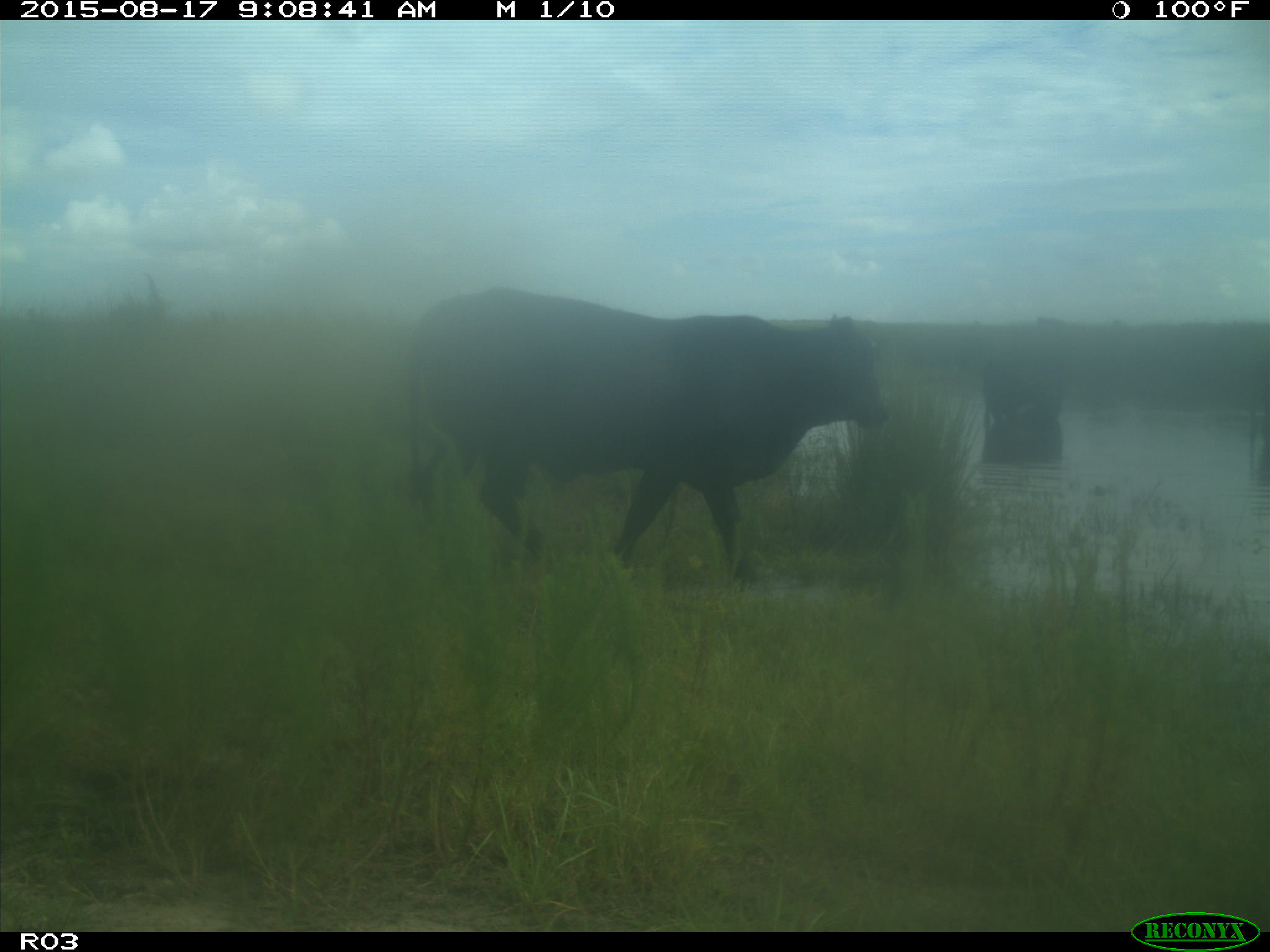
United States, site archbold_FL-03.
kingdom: Animalia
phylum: Chordata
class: Mammalia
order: Artiodactyla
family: Bovidae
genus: Bos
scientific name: Bos taurus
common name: domestic cow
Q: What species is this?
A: Bos taurus (domestic cow).